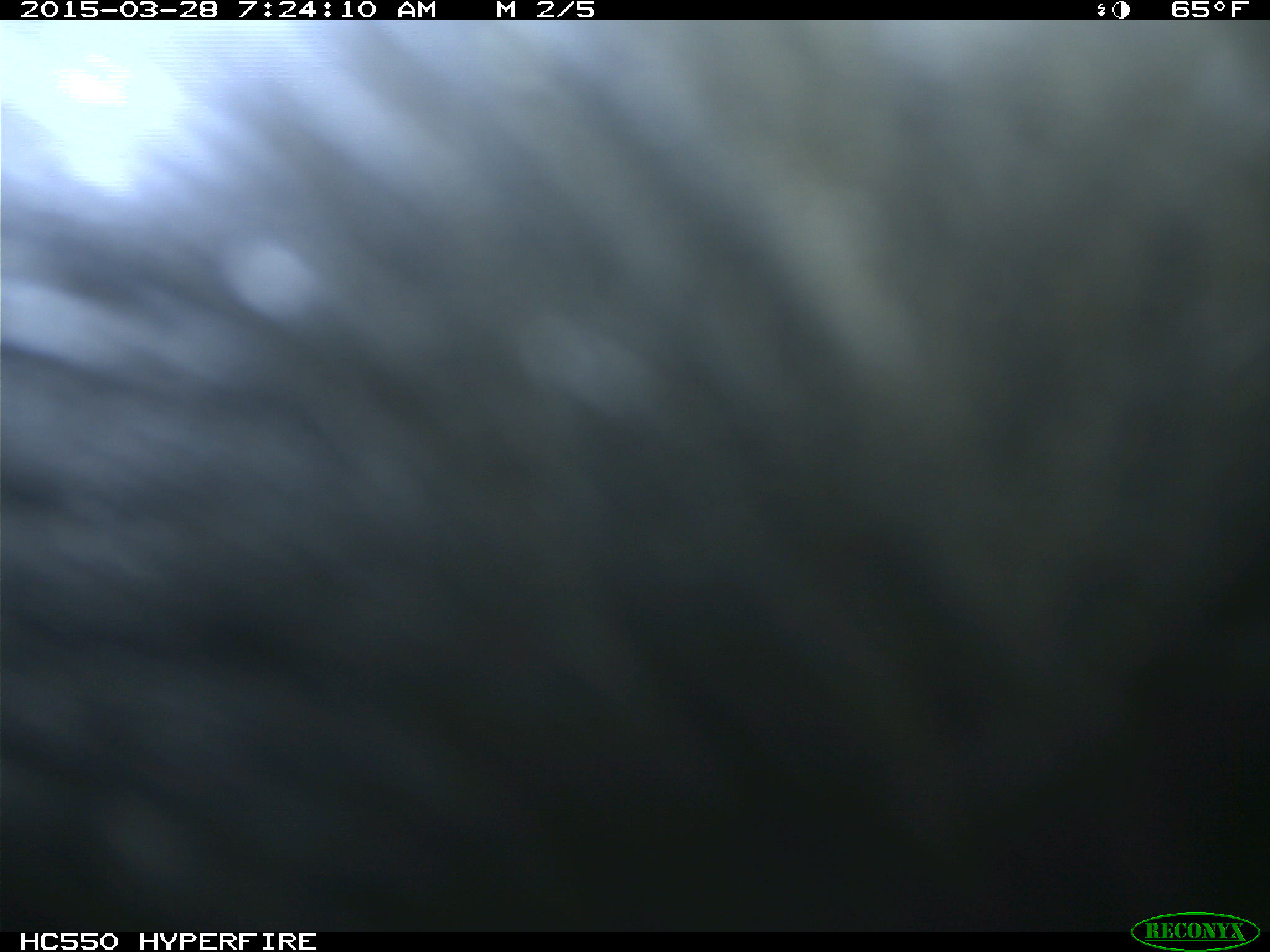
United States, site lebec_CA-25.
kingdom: Animalia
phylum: Chordata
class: Mammalia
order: Artiodactyla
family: Bovidae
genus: Bos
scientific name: Bos taurus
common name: domestic cow